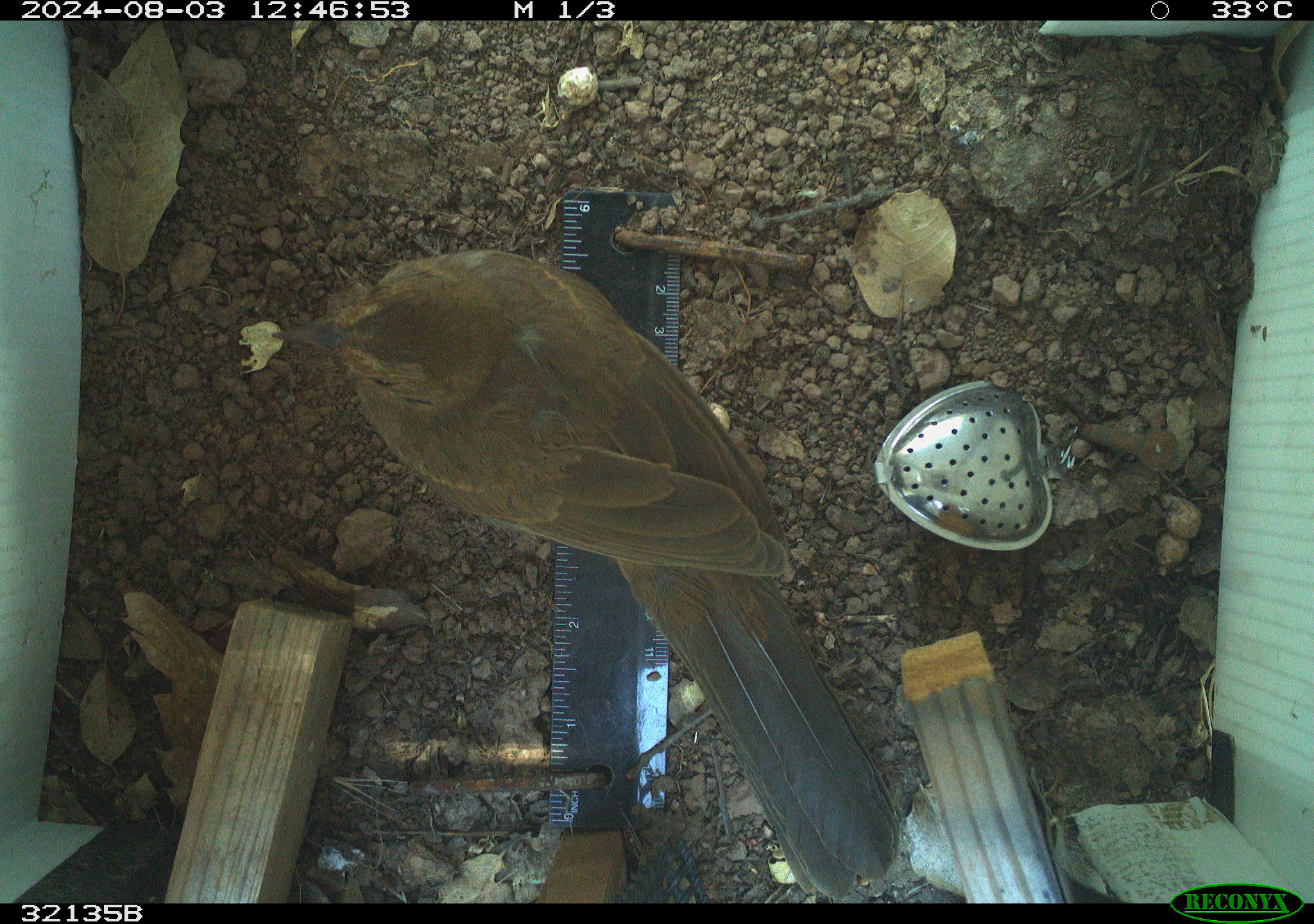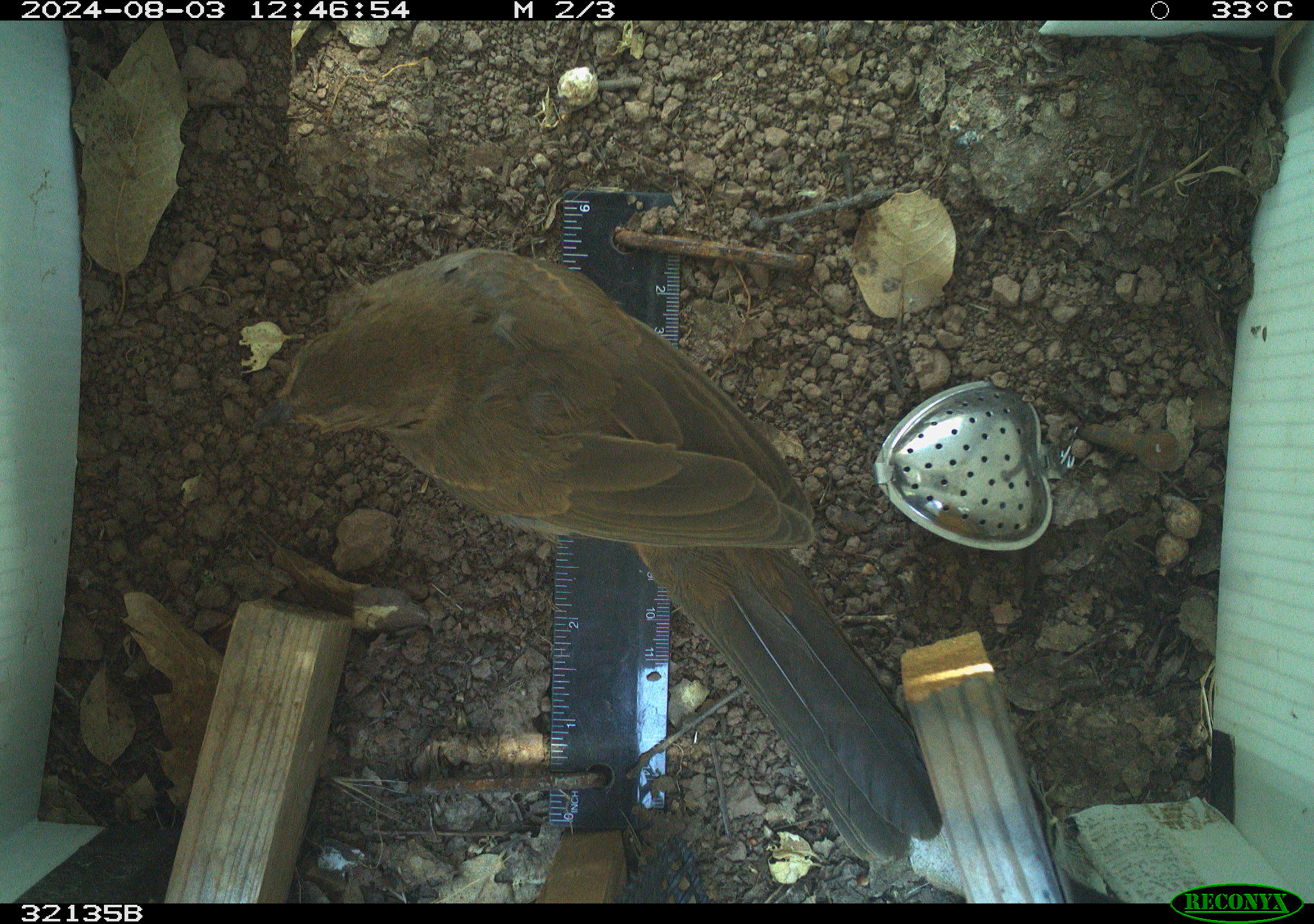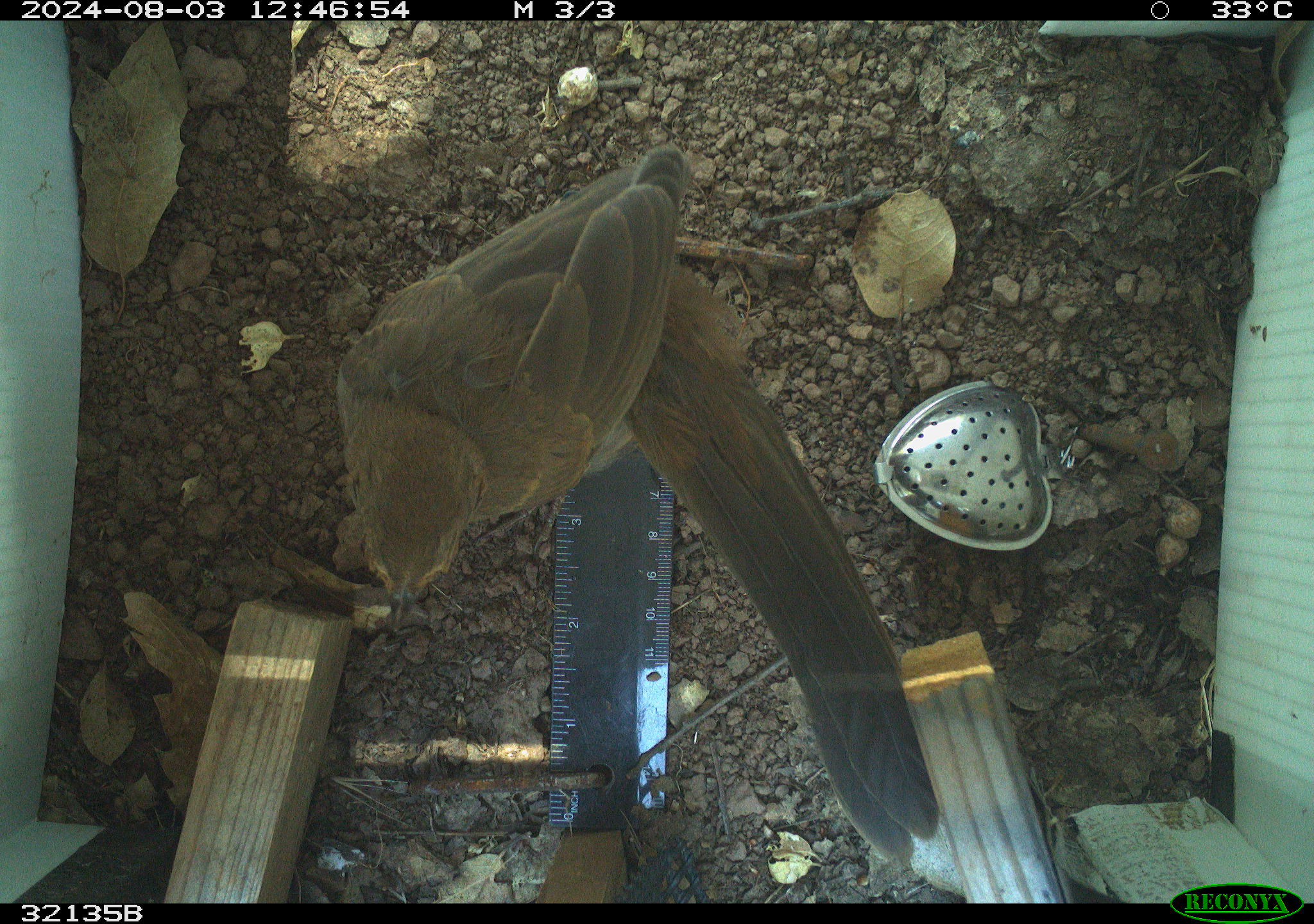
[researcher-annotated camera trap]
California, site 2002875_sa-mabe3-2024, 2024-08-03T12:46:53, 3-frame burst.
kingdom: Animalia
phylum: Chordata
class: Aves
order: Passeriformes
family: Passerellidae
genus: Melozone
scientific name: Melozone crissalis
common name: california towhee